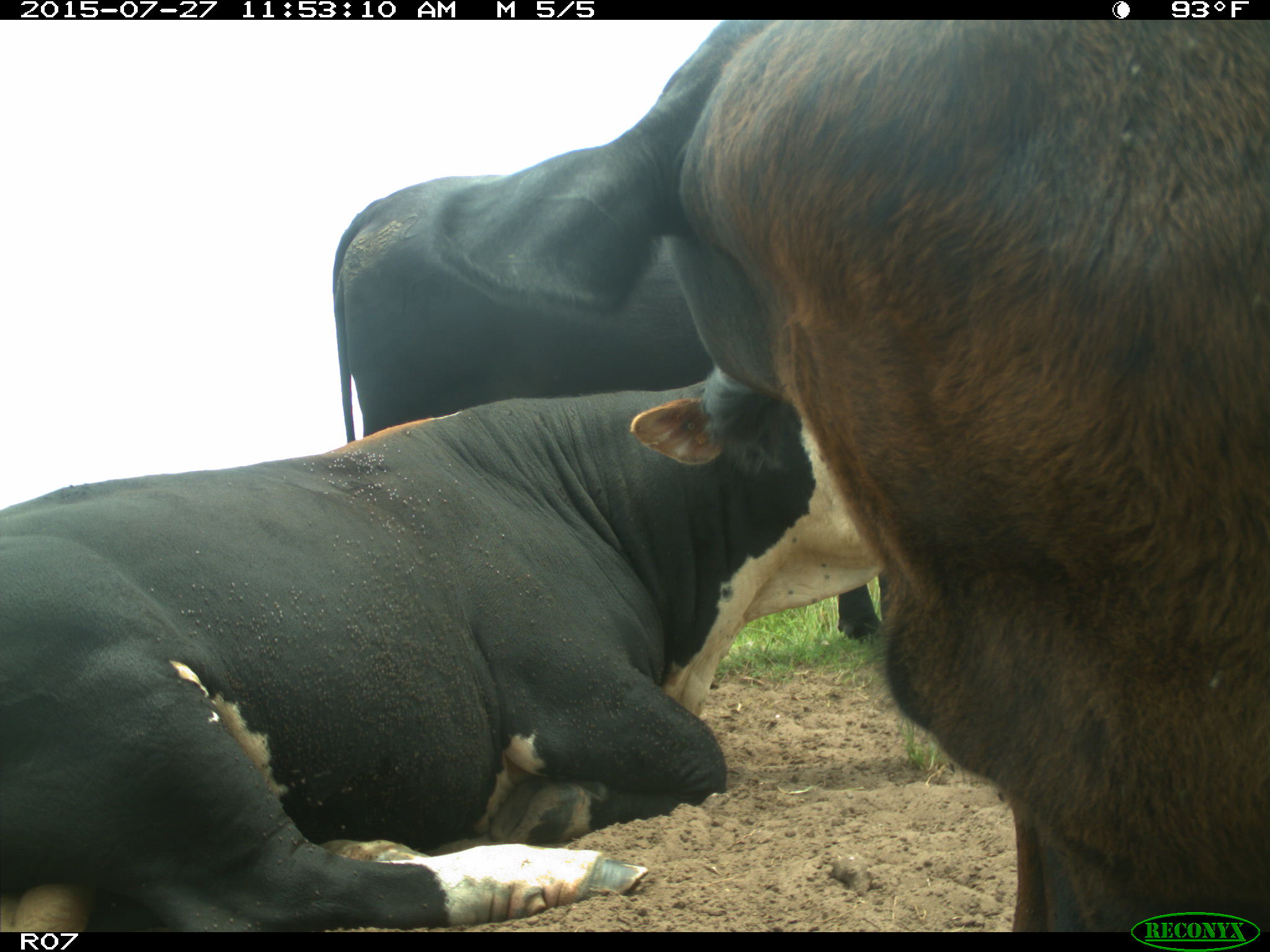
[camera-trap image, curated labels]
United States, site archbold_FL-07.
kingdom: Animalia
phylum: Chordata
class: Mammalia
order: Artiodactyla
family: Bovidae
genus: Bos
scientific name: Bos taurus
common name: domestic cow